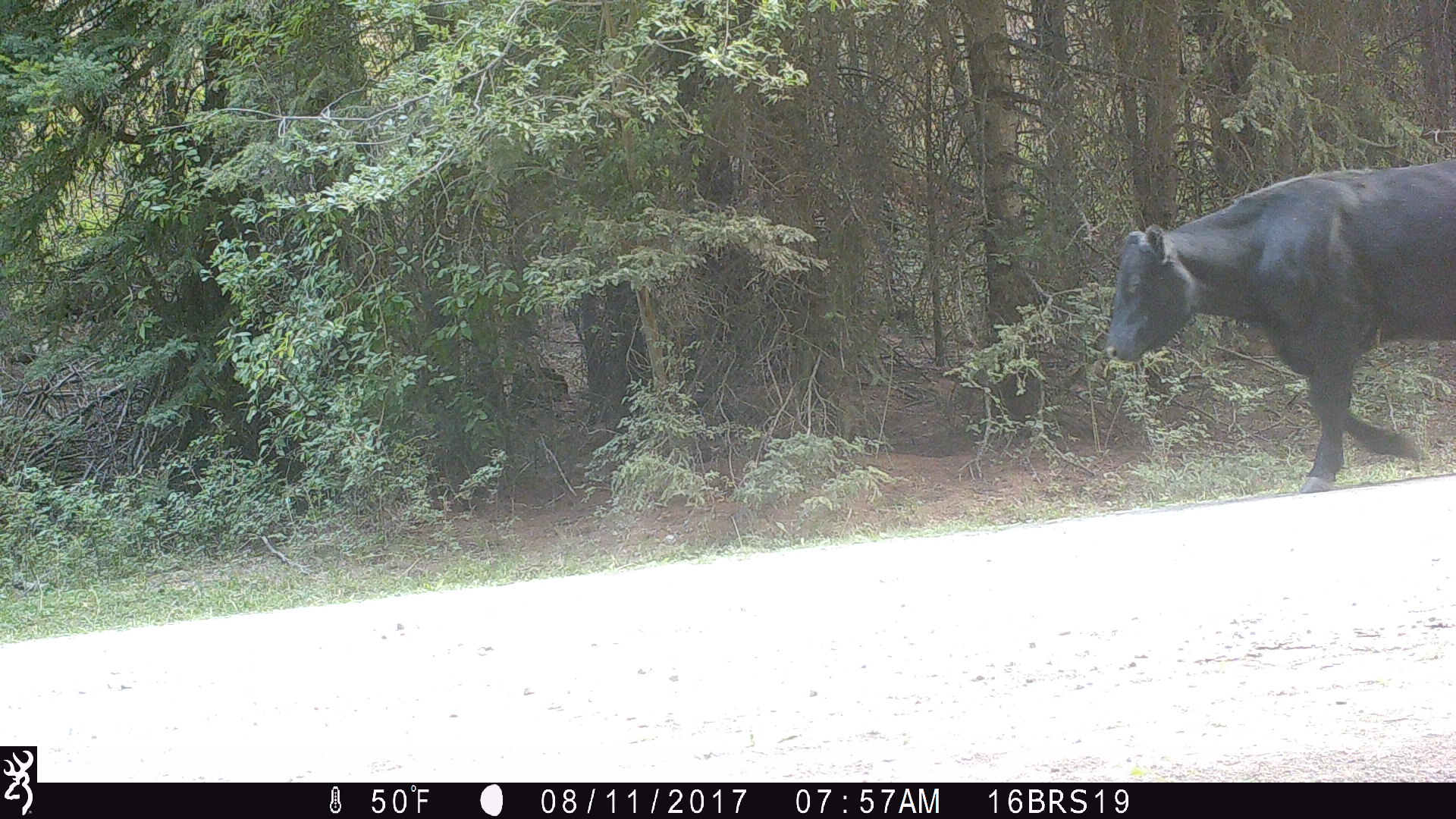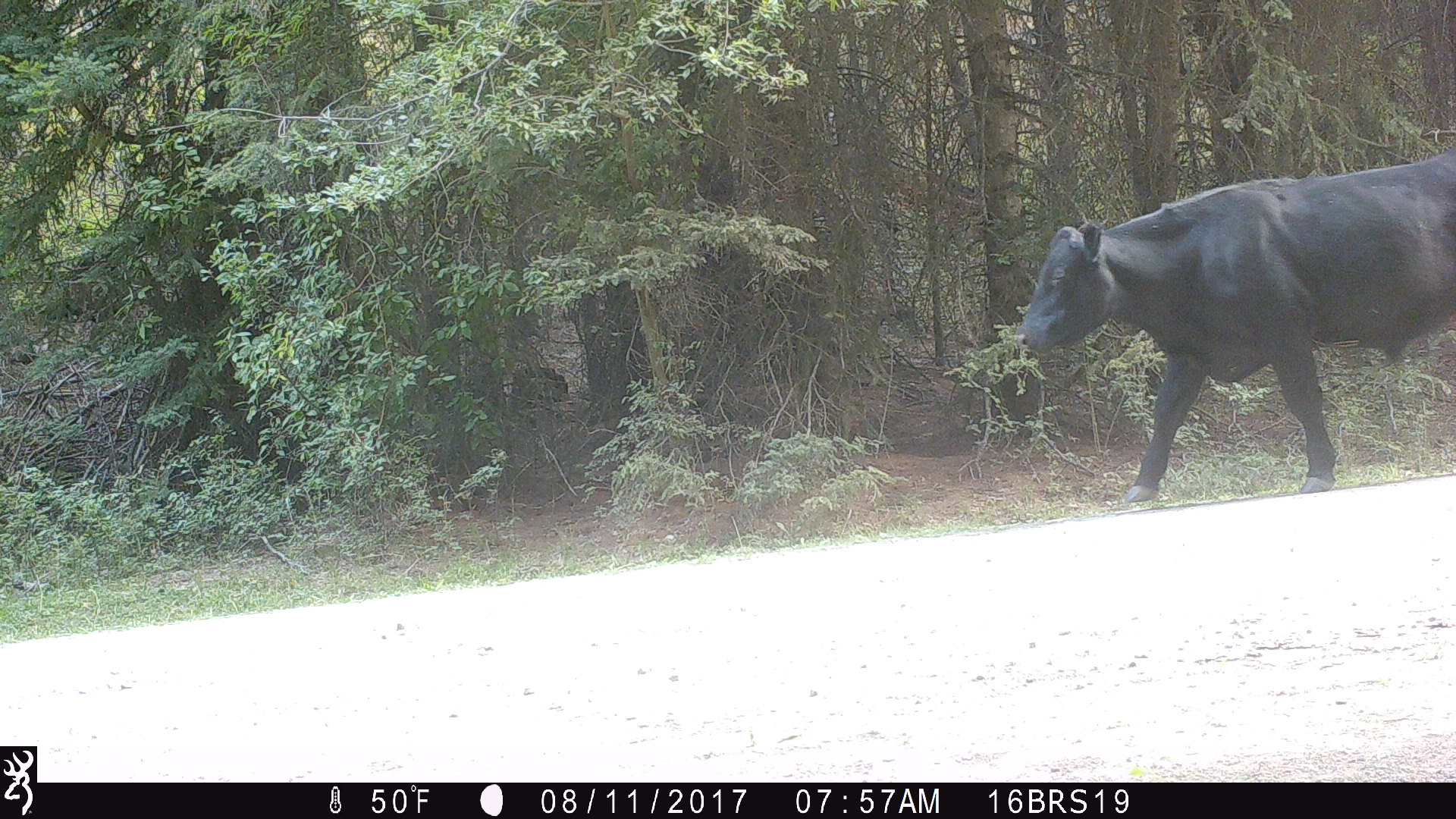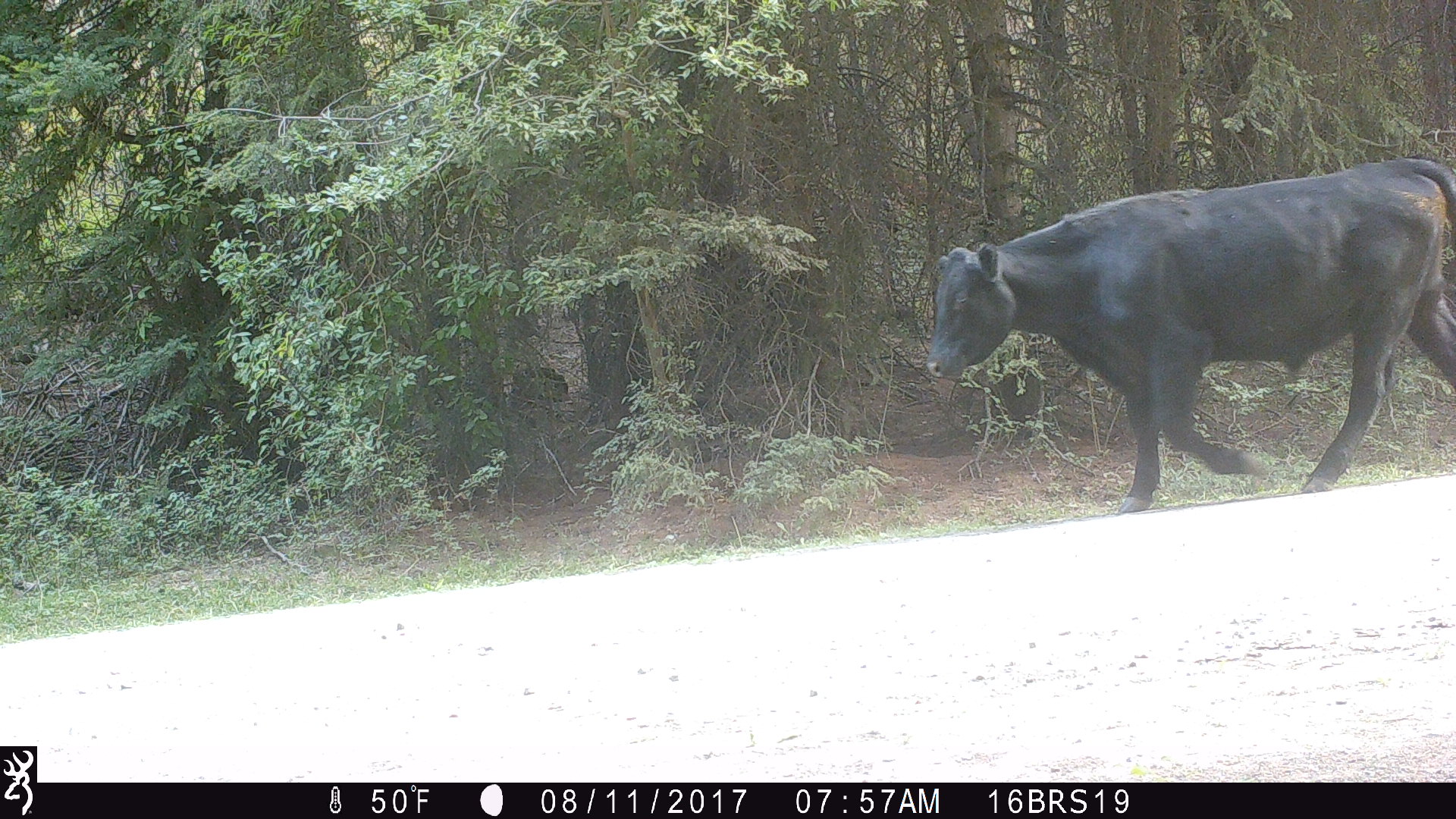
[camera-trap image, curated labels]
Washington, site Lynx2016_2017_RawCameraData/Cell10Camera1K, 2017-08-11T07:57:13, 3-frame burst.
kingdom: Animalia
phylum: Chordata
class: Mammalia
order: Artiodactyla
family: Bovidae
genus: Bos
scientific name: Bos taurus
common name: domestic cattle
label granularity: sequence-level